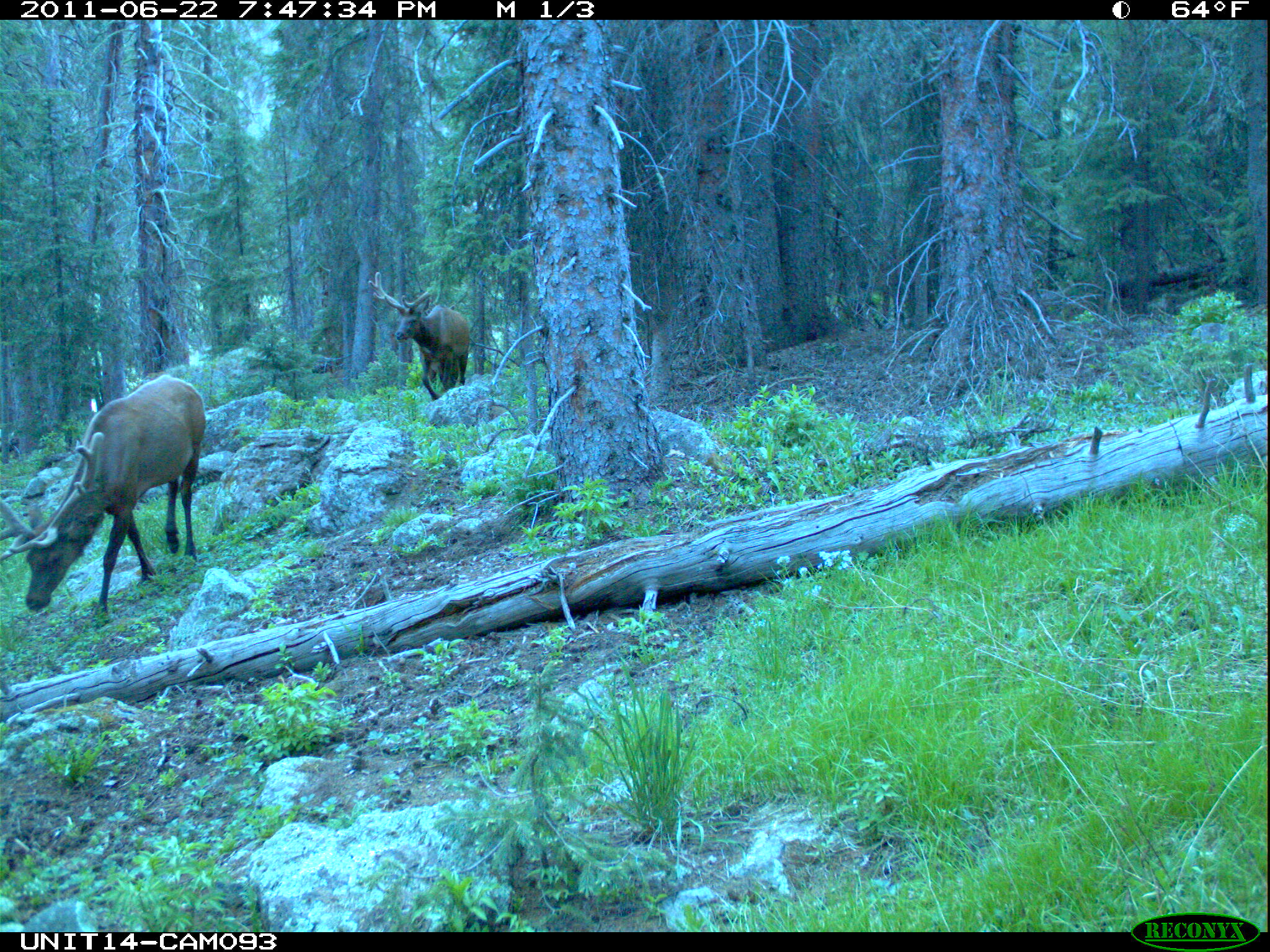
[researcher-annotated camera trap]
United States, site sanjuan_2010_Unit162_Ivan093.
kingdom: Animalia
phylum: Chordata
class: Mammalia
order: Artiodactyla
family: Cervidae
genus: Cervus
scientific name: Cervus elaphus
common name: red deer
Cervus elaphus (red deer).